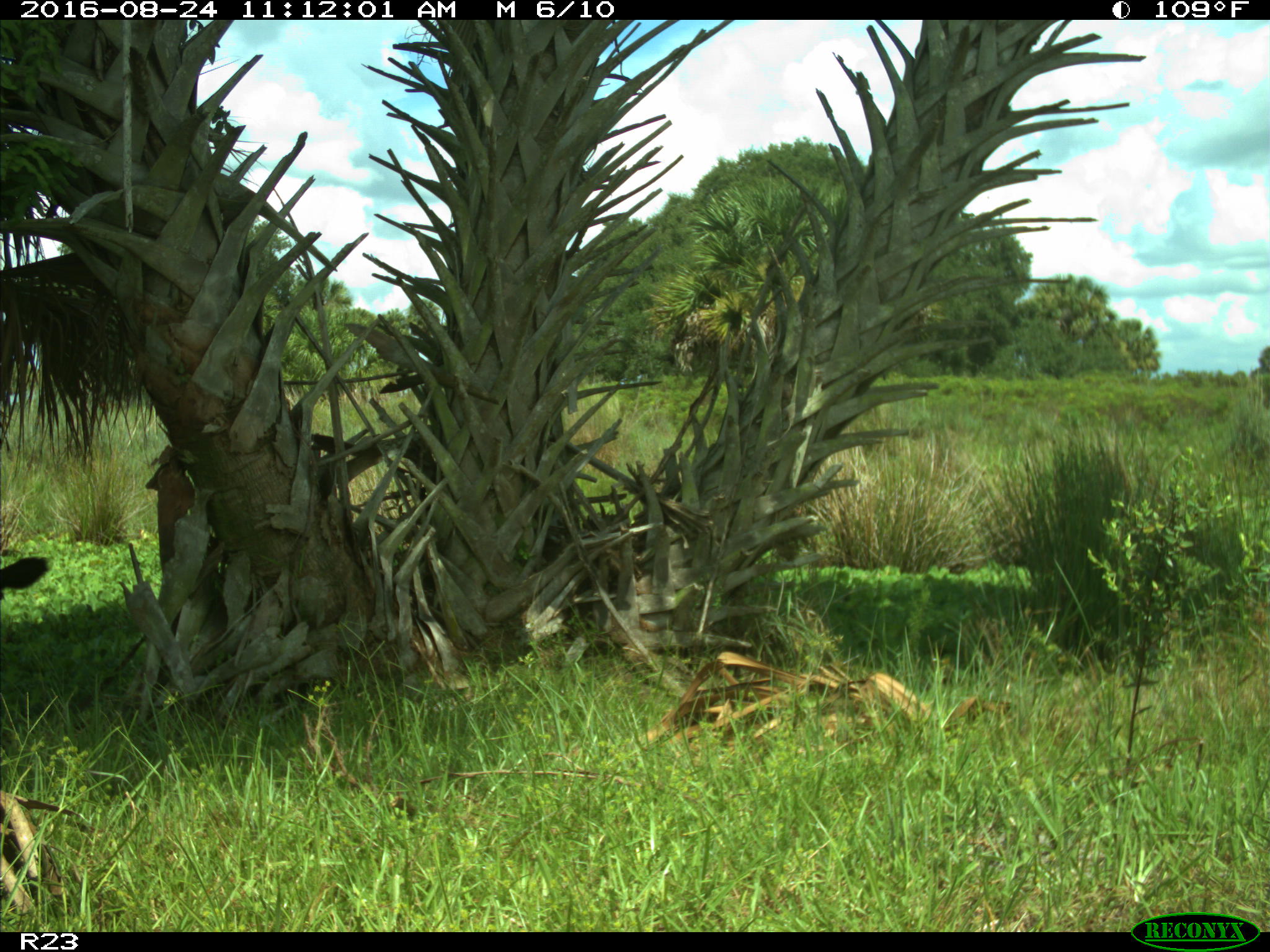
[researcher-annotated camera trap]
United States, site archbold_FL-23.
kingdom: Animalia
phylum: Chordata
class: Mammalia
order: Artiodactyla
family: Bovidae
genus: Bos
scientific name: Bos taurus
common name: domestic cow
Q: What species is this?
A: Bos taurus (domestic cow).